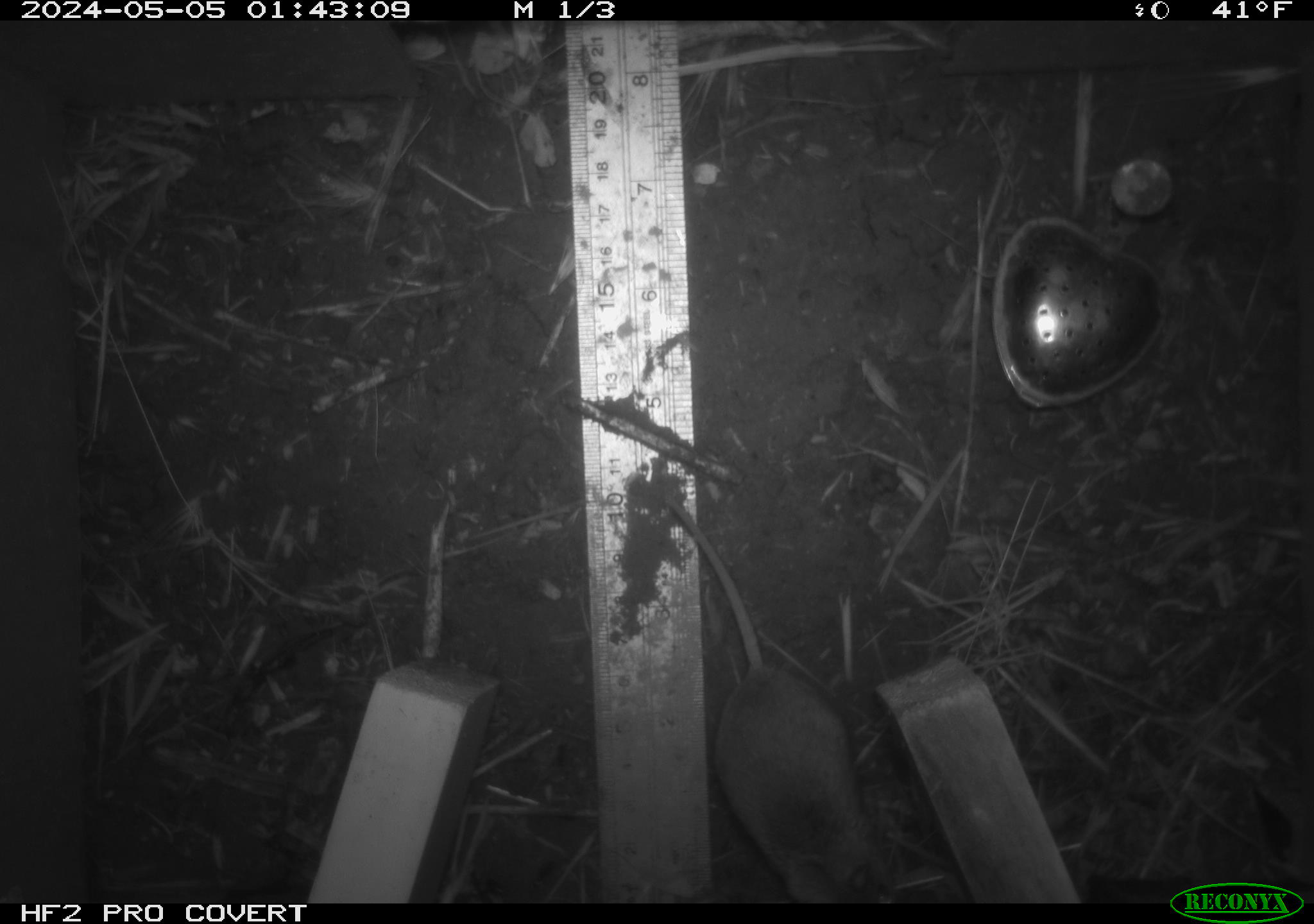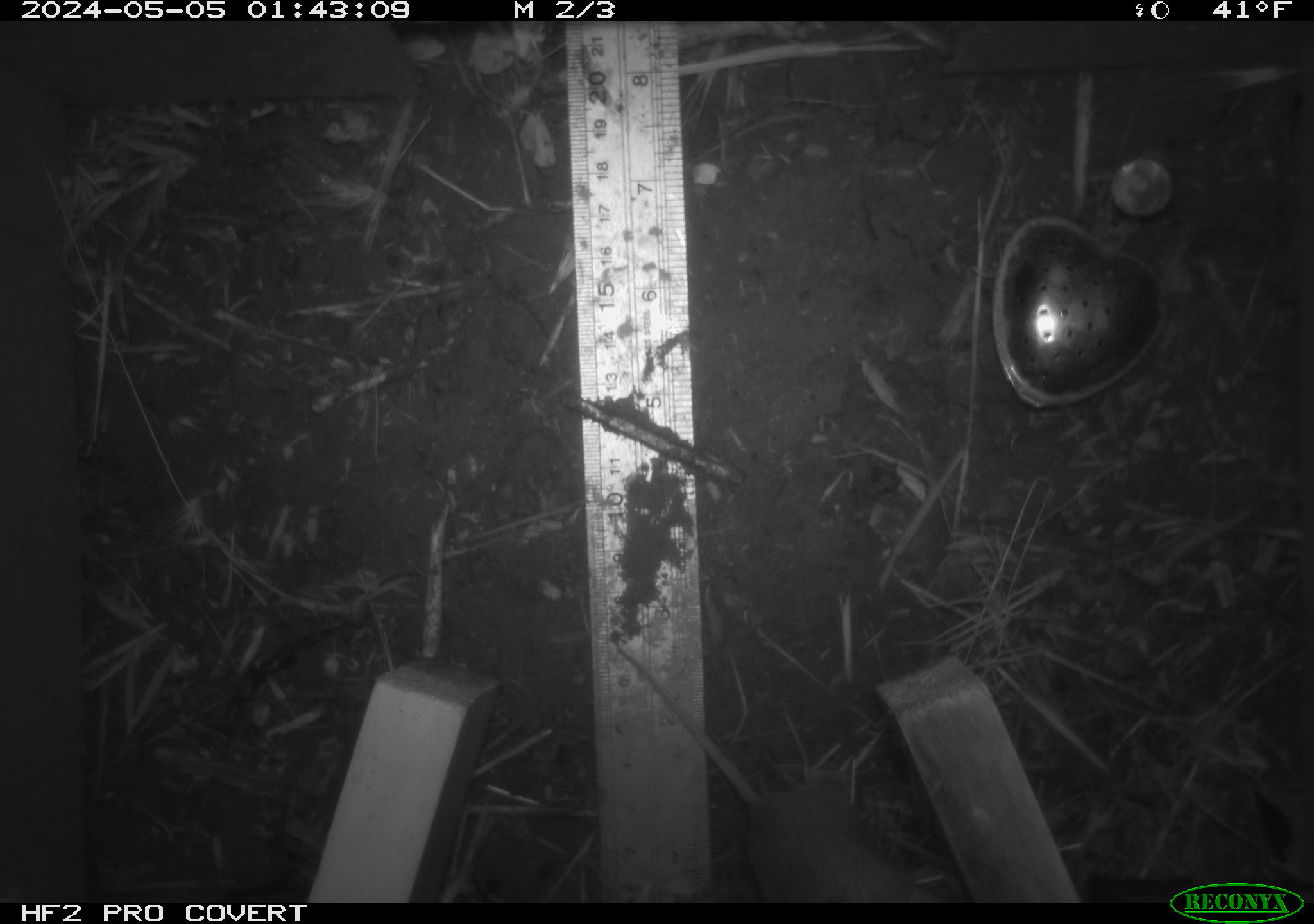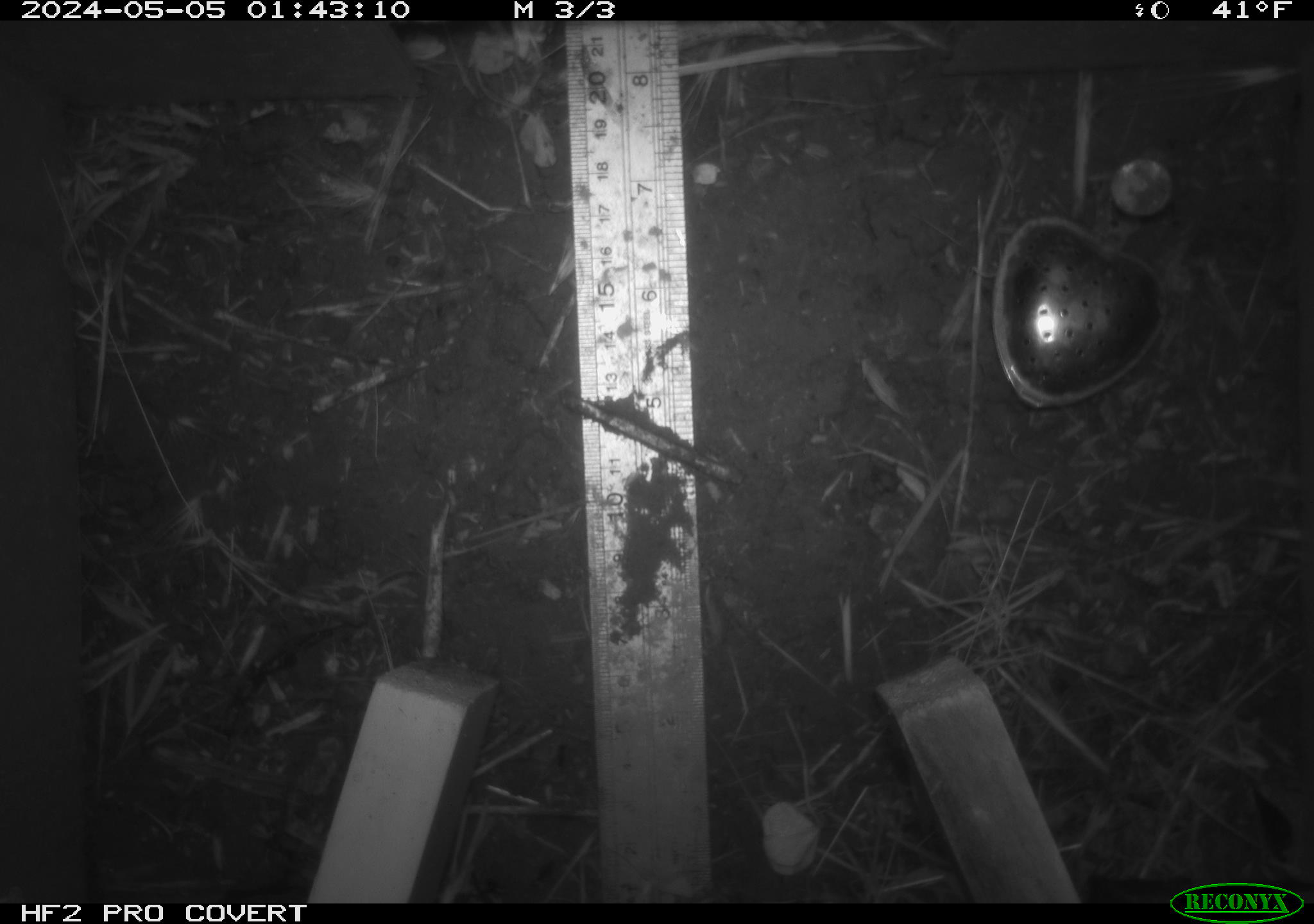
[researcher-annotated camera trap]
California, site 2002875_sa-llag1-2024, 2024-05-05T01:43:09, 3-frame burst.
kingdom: Animalia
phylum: Chordata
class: Mammalia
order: Rodentia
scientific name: Rodentia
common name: mouse species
Mouse species (Rodentia).